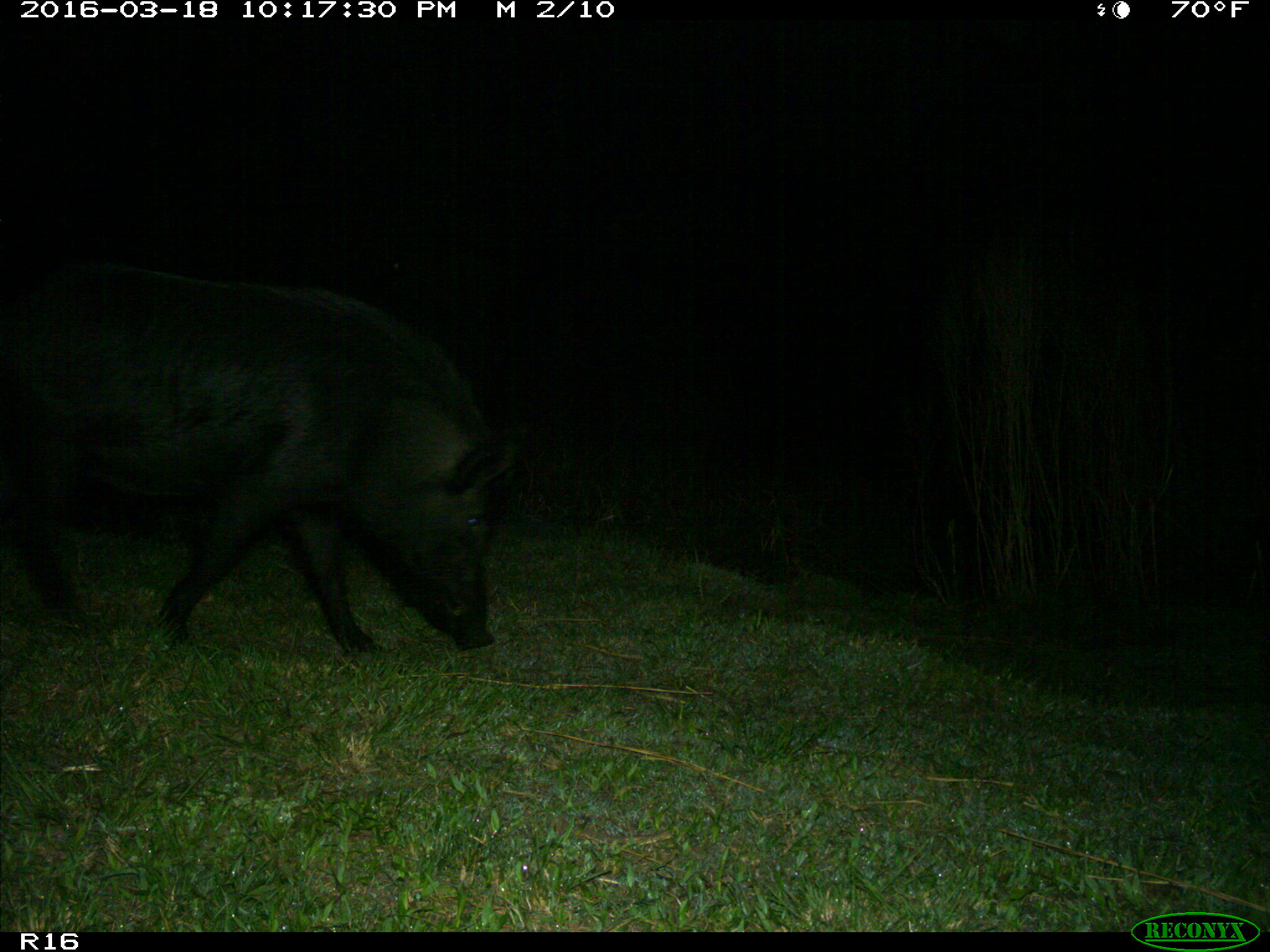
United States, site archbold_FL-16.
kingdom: Animalia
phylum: Chordata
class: Mammalia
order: Artiodactyla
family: Suidae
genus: Sus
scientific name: Sus scrofa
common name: wild boar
Sus scrofa (wild boar).